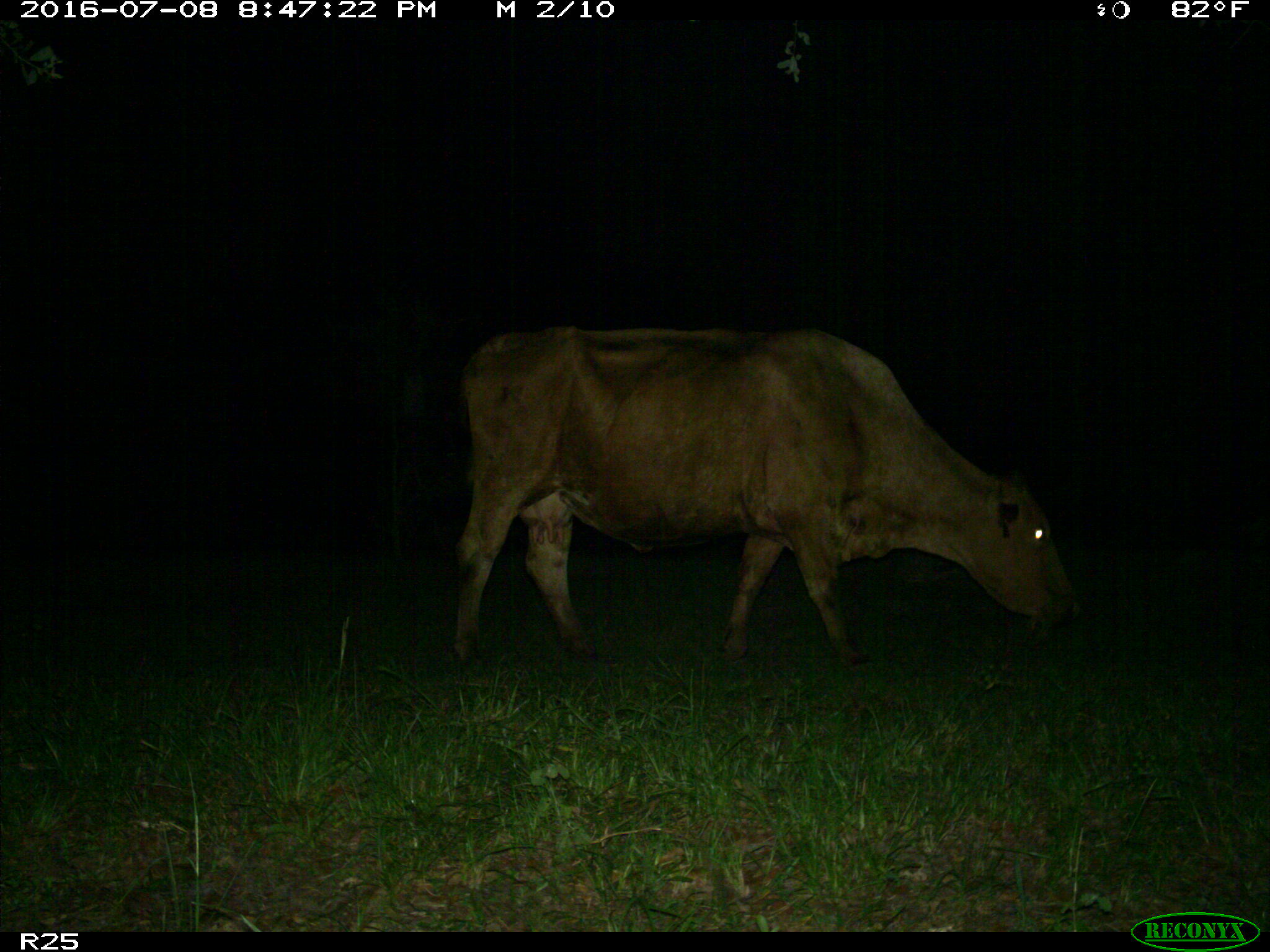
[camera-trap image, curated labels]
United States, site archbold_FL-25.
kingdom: Animalia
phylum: Chordata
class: Mammalia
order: Artiodactyla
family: Bovidae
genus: Bos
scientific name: Bos taurus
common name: domestic cow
Bos taurus (domestic cow).